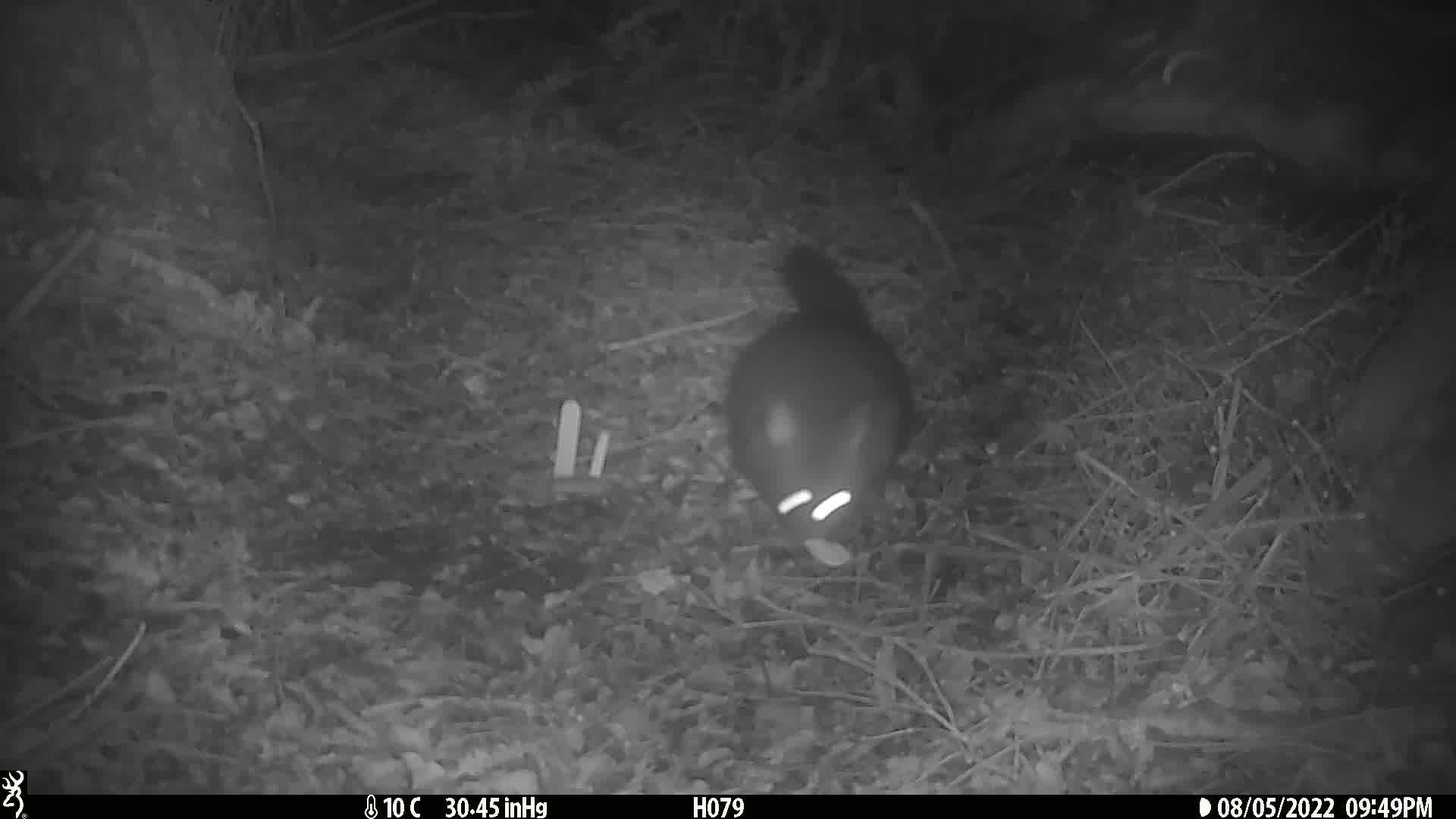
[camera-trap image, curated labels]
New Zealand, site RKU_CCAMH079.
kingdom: Animalia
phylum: Chordata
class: Mammalia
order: Diprotodontia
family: Phalangeridae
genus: Trichosurus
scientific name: Trichosurus vulpecula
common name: common brushtail possum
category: possum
Possum (common brushtail possum) (Trichosurus vulpecula).